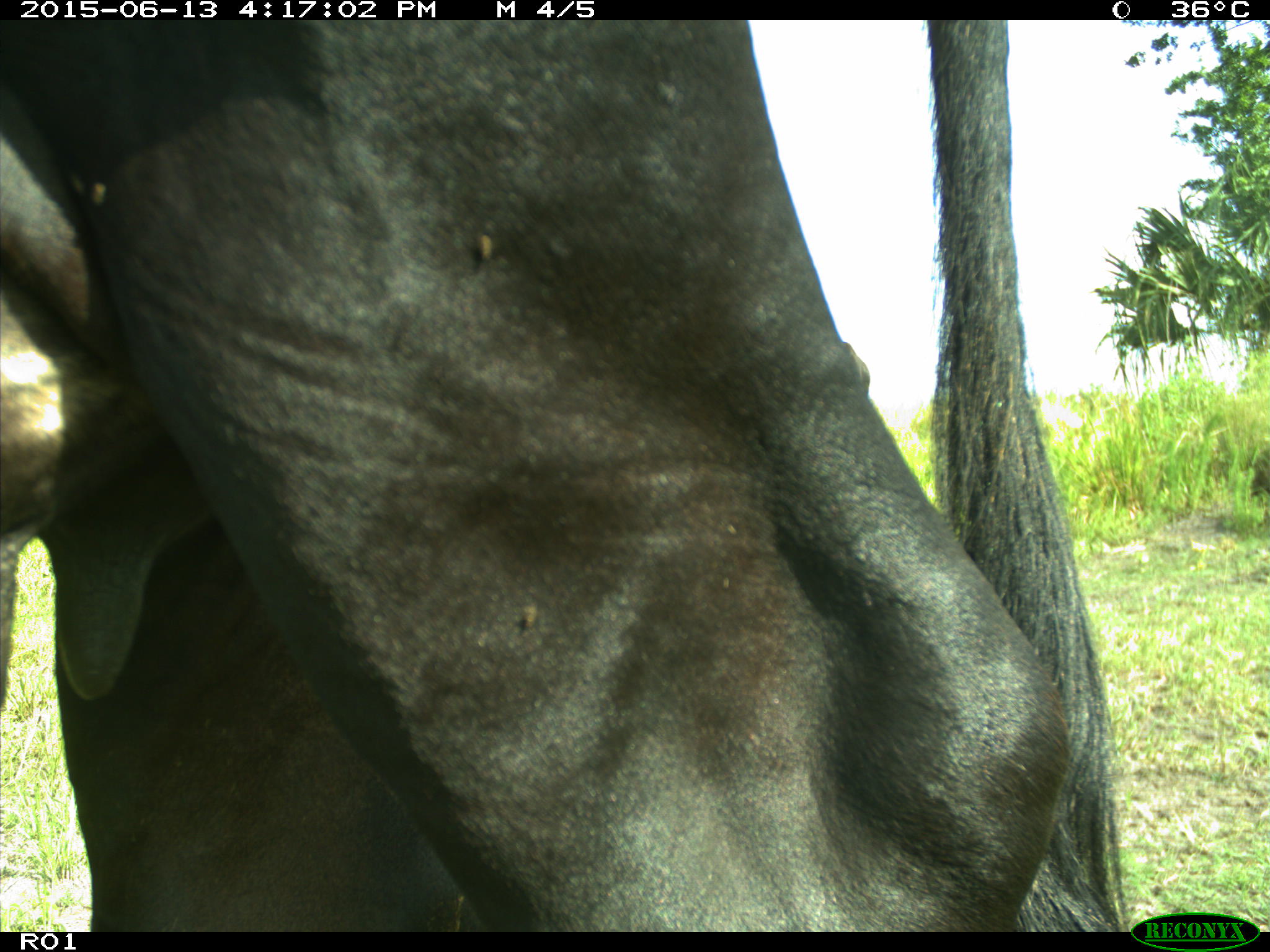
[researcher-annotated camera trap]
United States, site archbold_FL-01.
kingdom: Animalia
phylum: Chordata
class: Mammalia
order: Artiodactyla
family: Bovidae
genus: Bos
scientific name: Bos taurus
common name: domestic cow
Bos taurus (domestic cow).